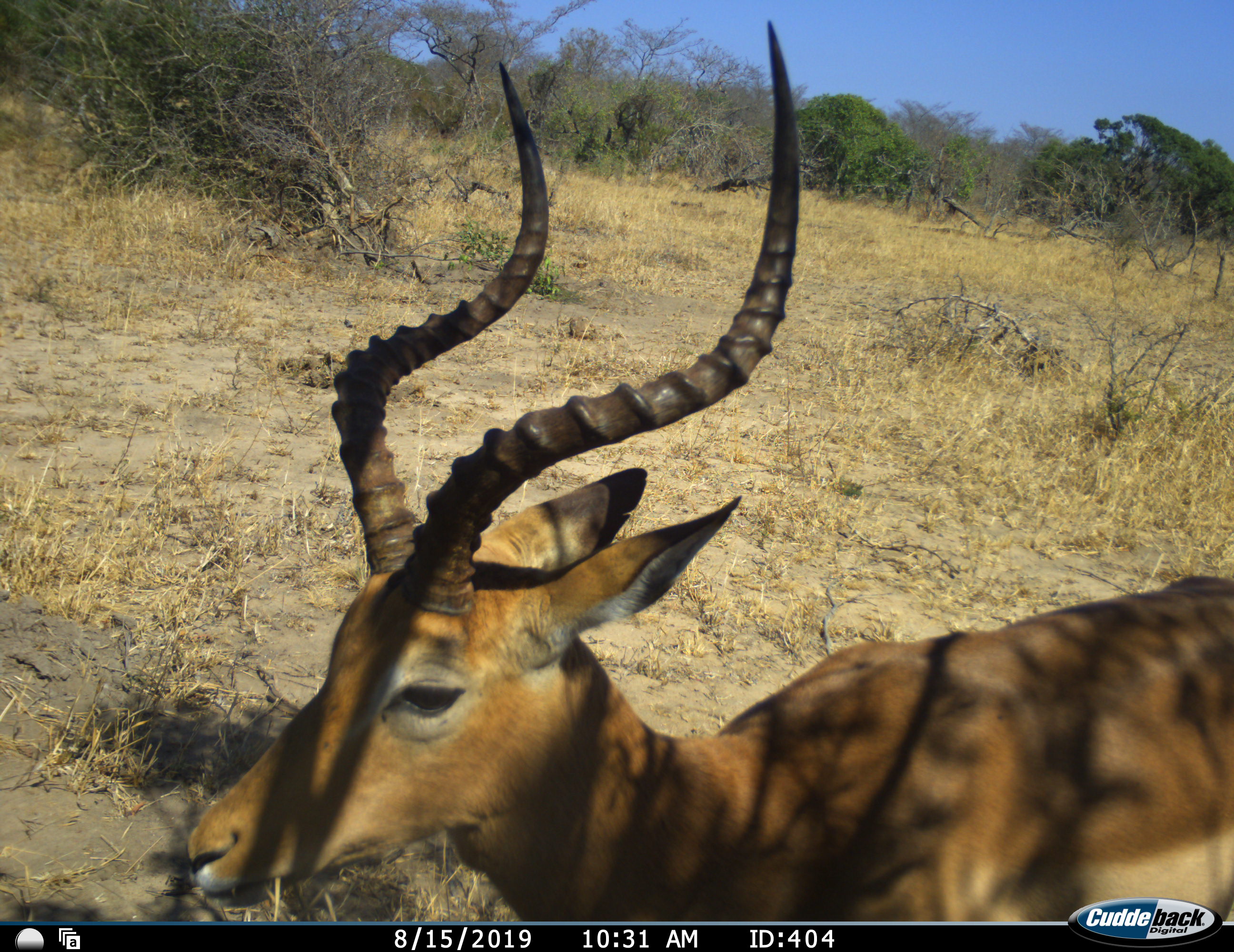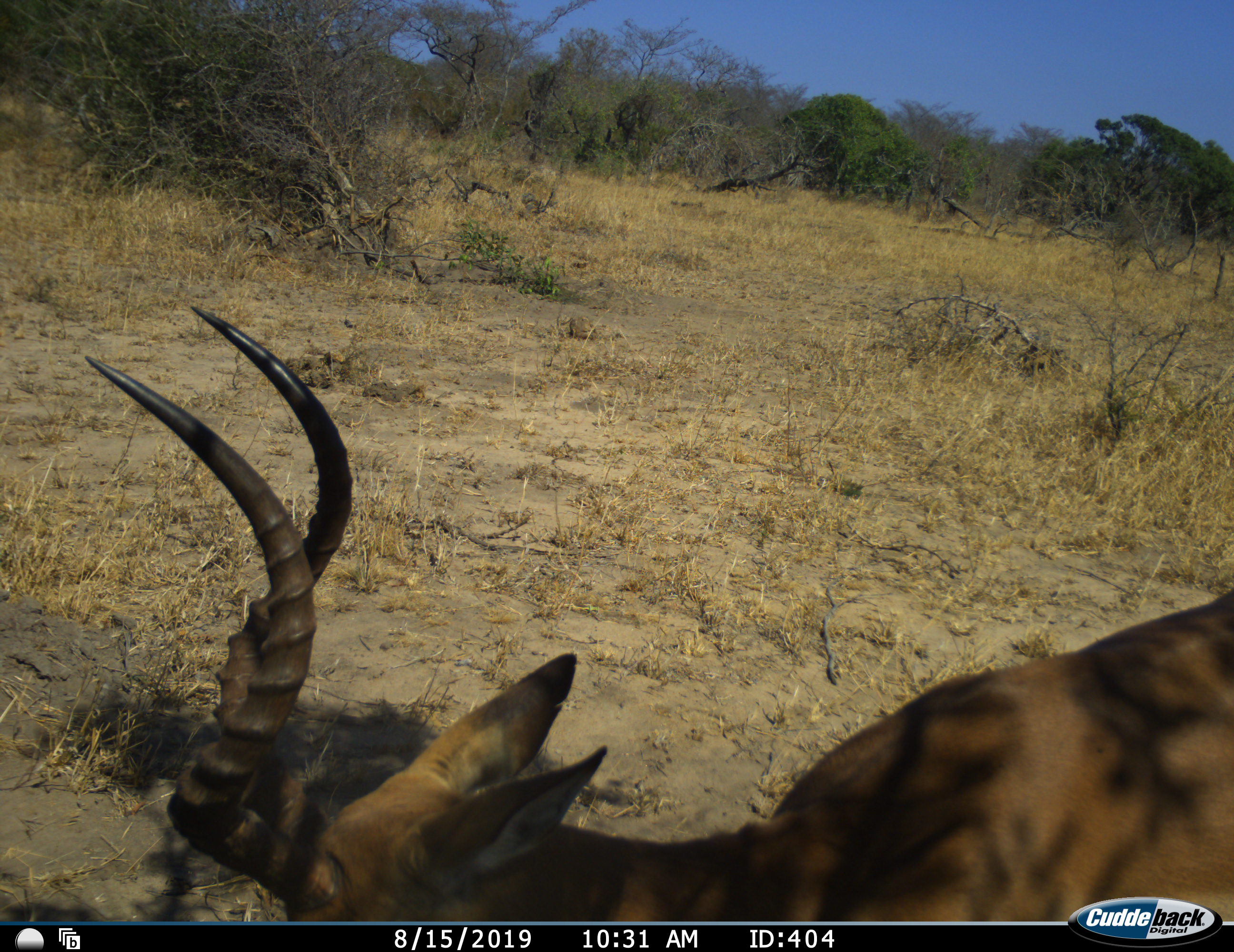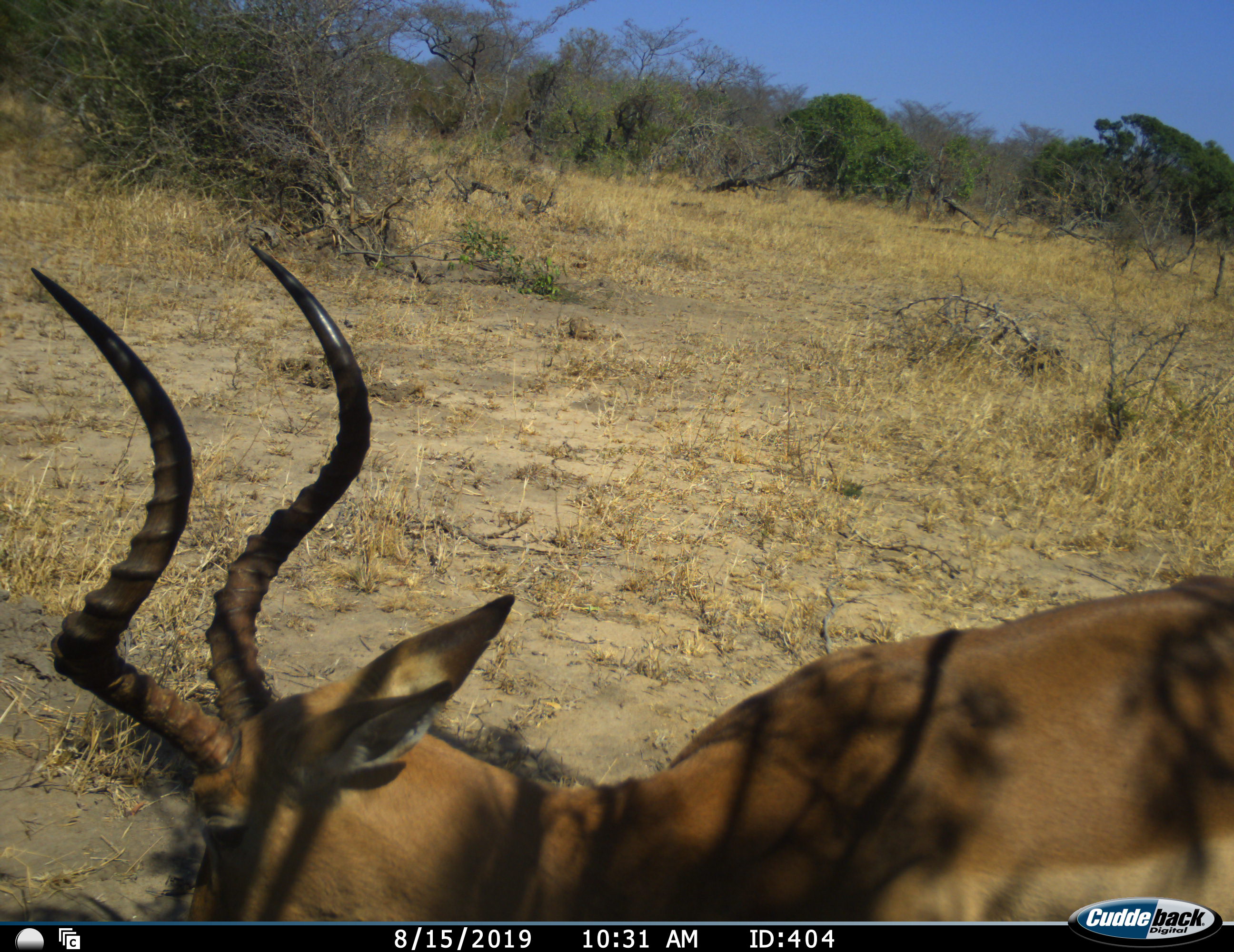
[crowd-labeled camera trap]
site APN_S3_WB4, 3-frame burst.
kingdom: Animalia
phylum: Chordata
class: Mammalia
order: Artiodactyla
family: Bovidae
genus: Aepyceros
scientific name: Aepyceros melampus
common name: impala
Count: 1.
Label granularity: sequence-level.